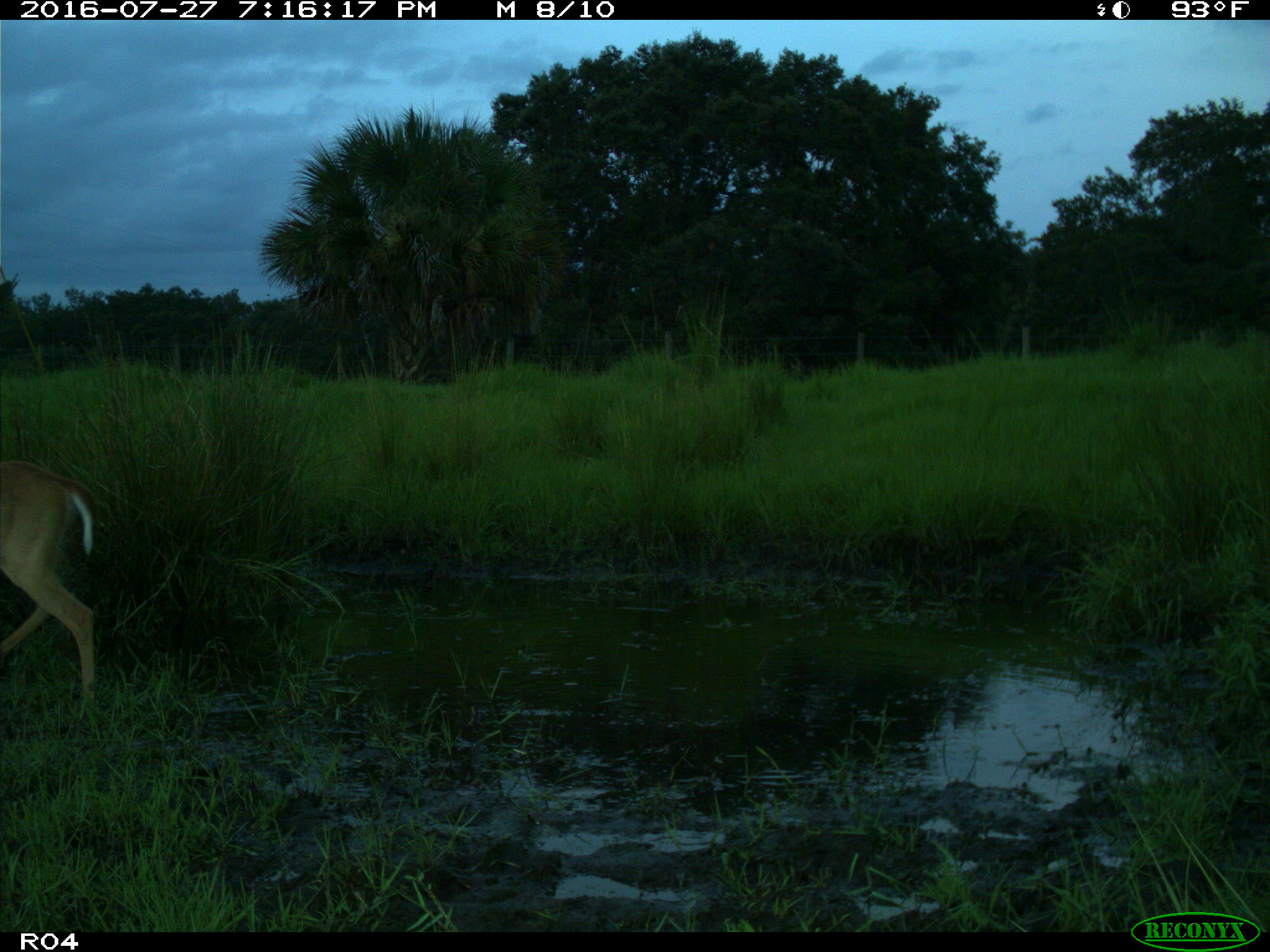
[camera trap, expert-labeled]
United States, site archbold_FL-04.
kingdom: Animalia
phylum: Chordata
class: Mammalia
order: Artiodactyla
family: Cervidae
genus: Odocoileus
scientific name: Odocoileus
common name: deer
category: unidentified deer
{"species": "unidentified deer (deer) (Odocoileus)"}